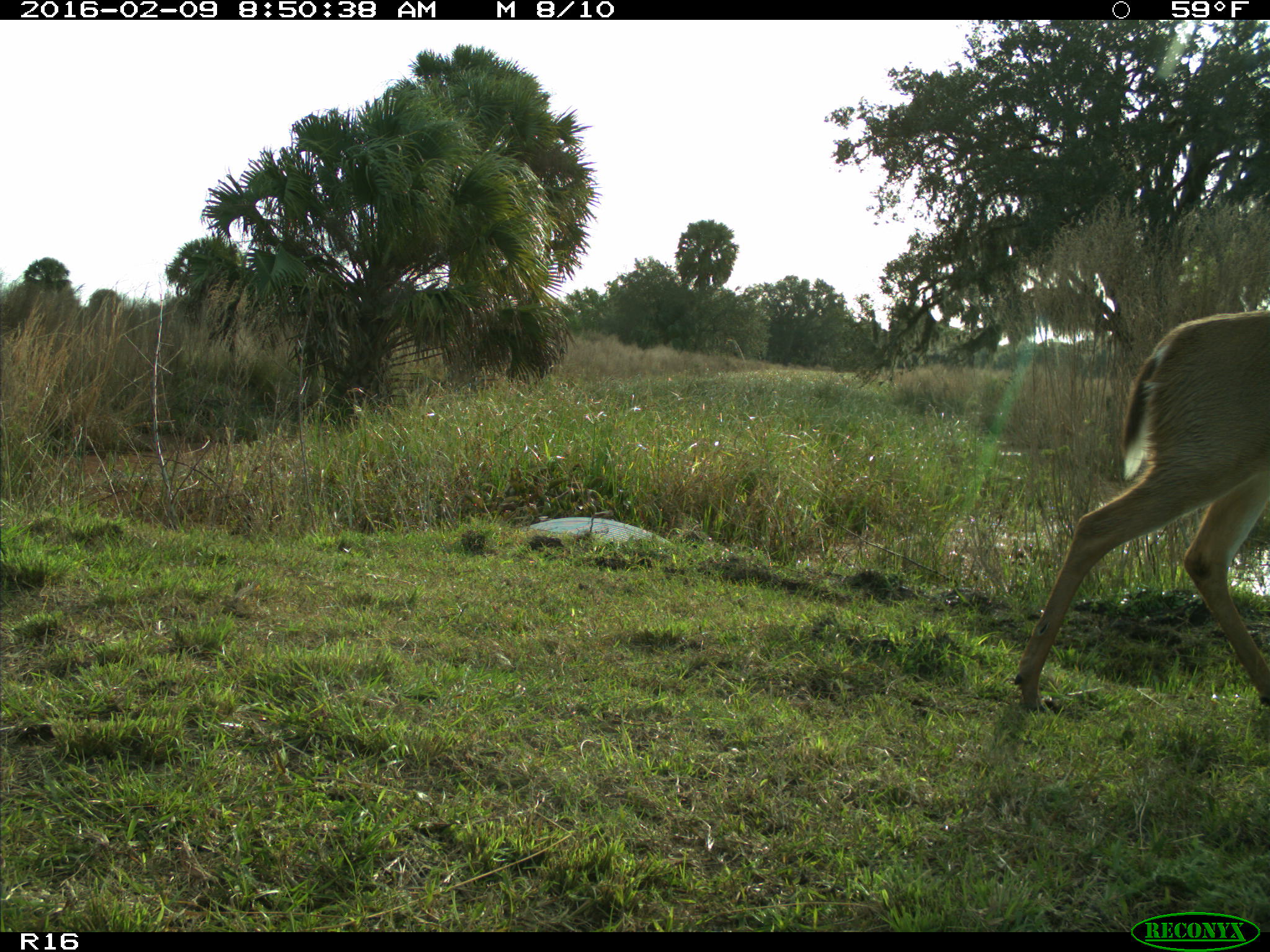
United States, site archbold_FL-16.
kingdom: Animalia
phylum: Chordata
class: Mammalia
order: Artiodactyla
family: Cervidae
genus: Odocoileus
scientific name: Odocoileus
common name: deer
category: unidentified deer